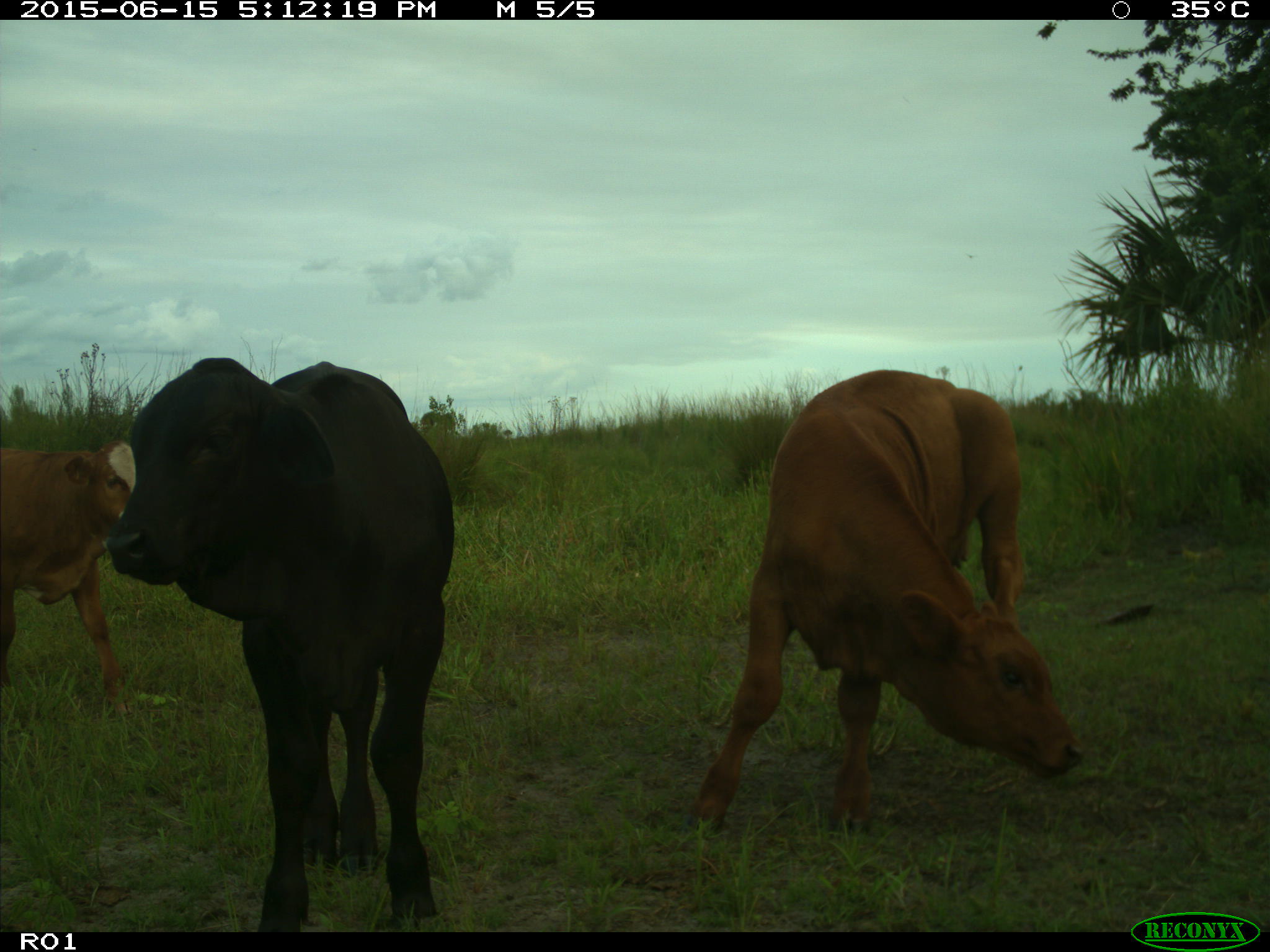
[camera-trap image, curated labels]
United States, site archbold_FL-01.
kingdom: Animalia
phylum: Chordata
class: Mammalia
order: Artiodactyla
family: Bovidae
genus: Bos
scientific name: Bos taurus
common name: domestic cow